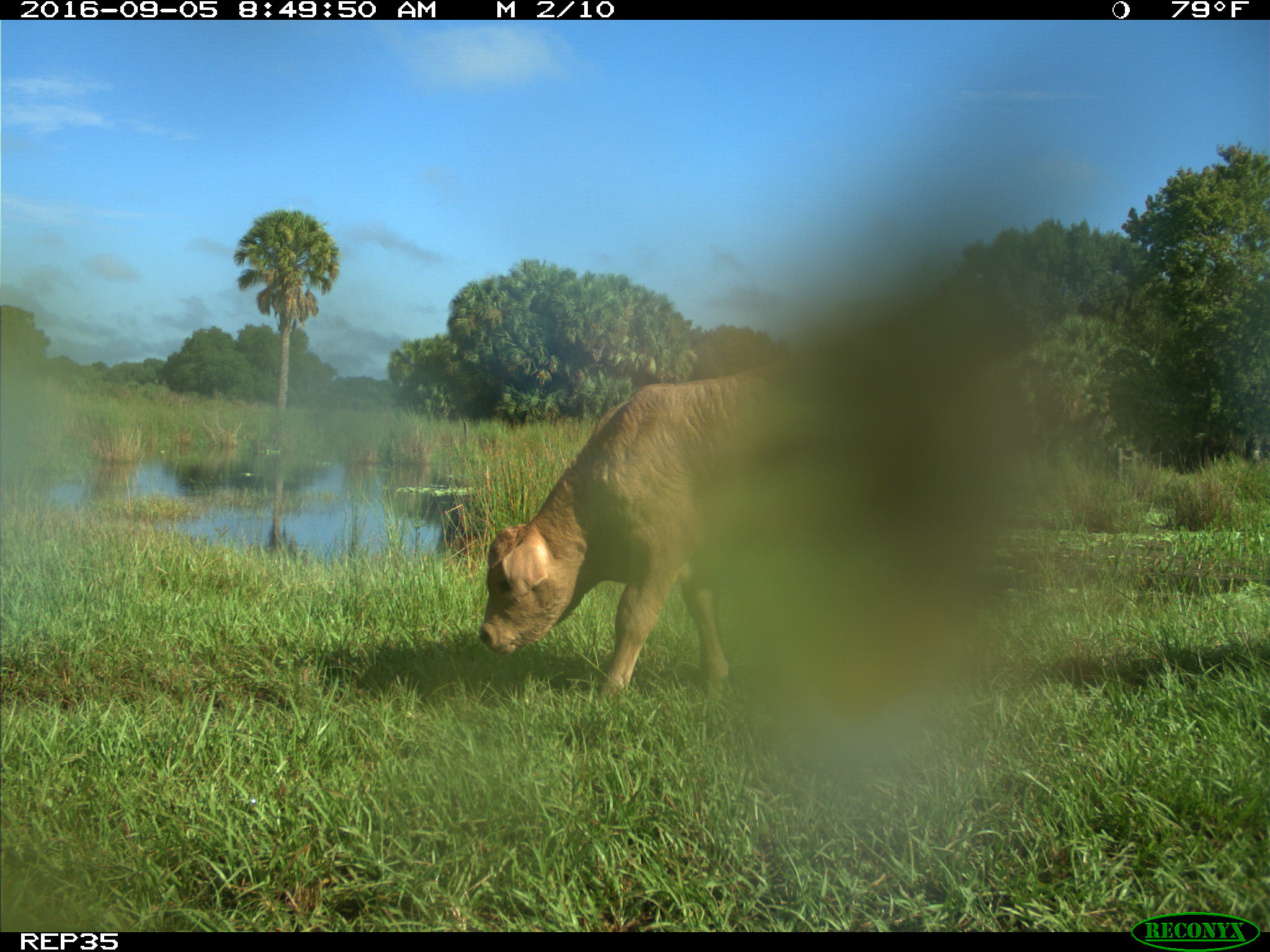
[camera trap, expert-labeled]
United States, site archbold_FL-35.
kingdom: Animalia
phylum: Chordata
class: Mammalia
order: Artiodactyla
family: Bovidae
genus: Bos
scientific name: Bos taurus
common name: domestic cow